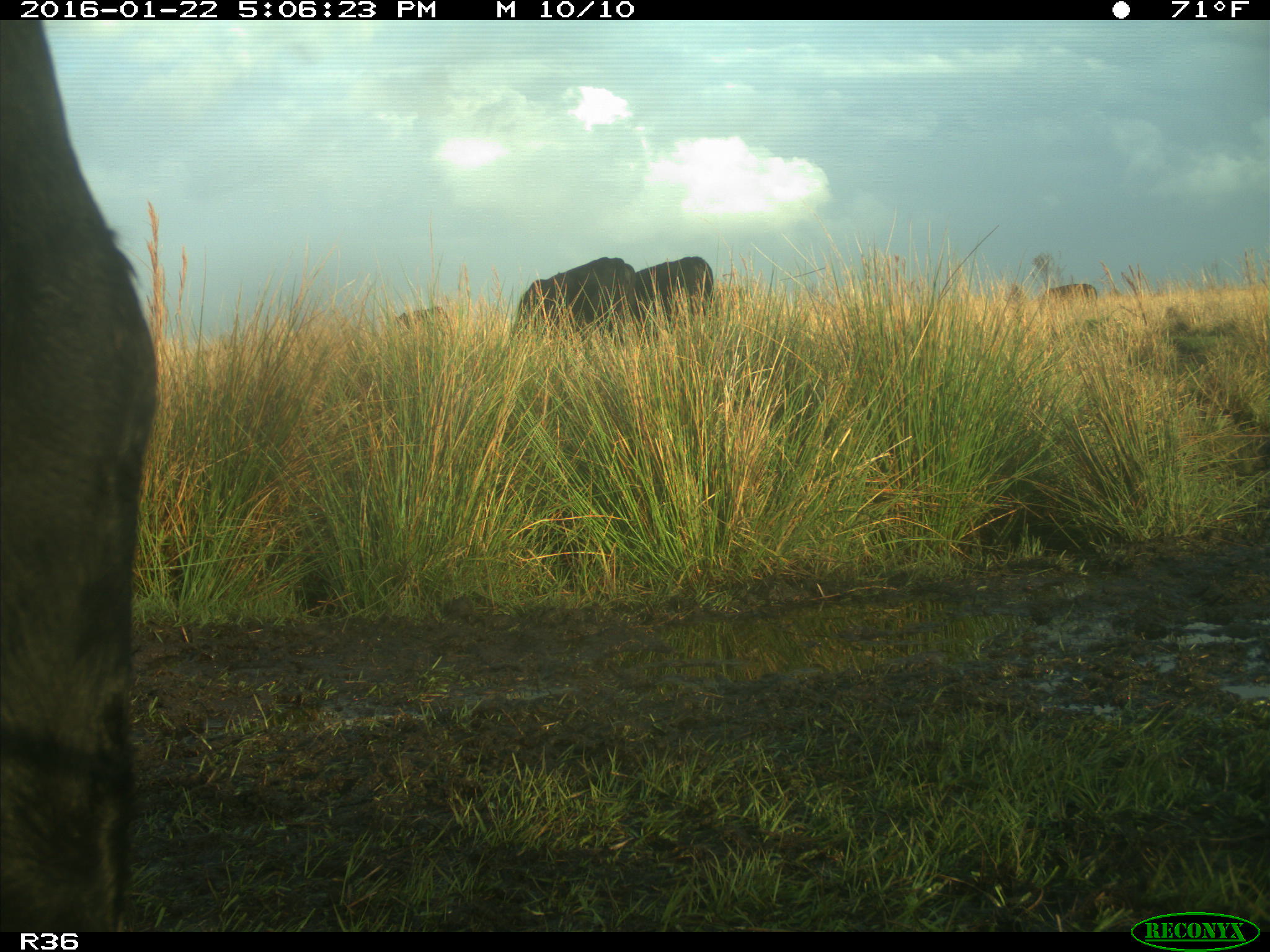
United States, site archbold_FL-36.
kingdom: Animalia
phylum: Chordata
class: Mammalia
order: Artiodactyla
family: Bovidae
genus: Bos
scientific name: Bos taurus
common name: domestic cow